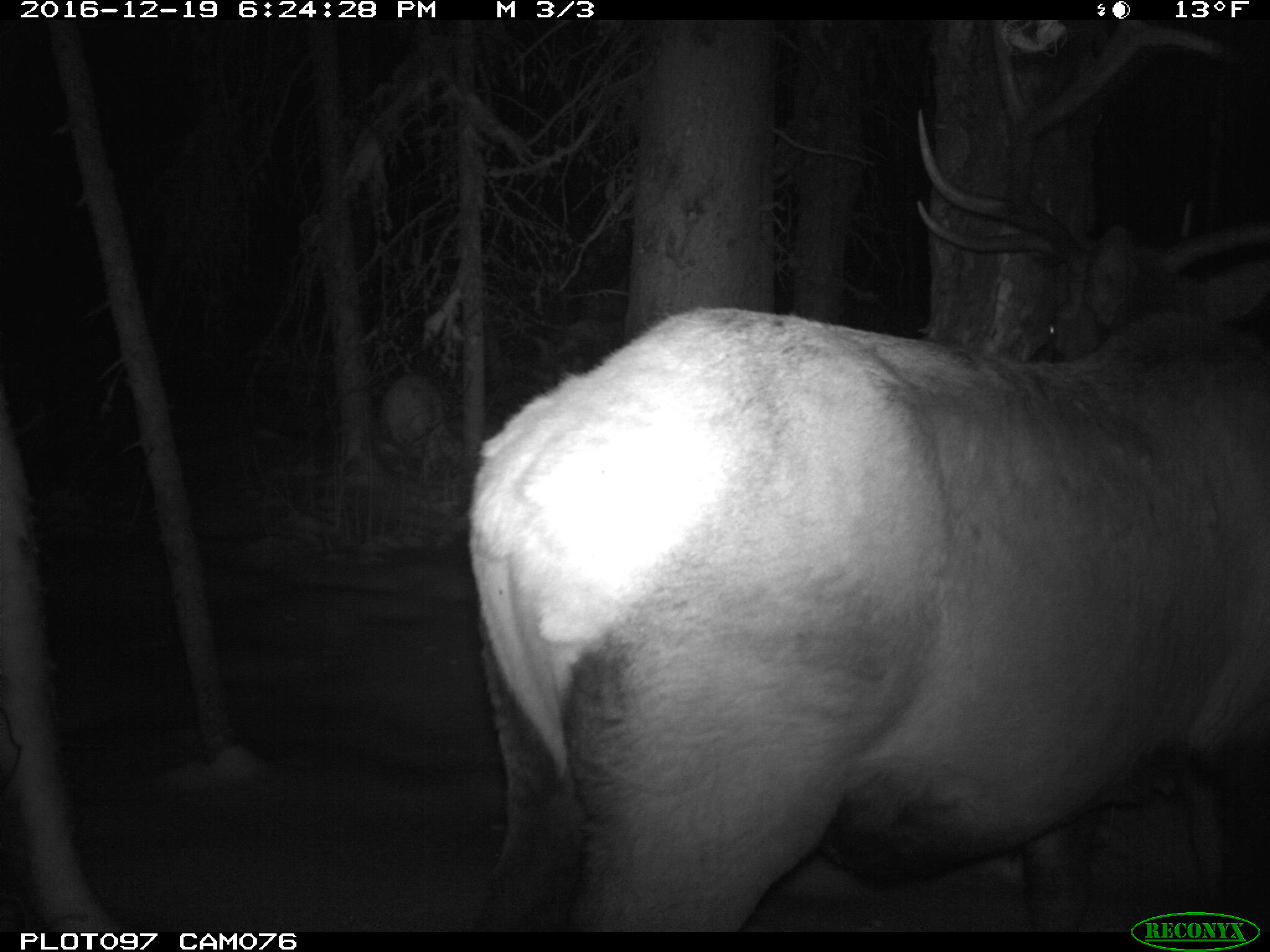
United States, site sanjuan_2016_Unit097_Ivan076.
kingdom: Animalia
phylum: Chordata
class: Mammalia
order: Artiodactyla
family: Cervidae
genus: Cervus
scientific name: Cervus elaphus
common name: red deer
Cervus elaphus (red deer).